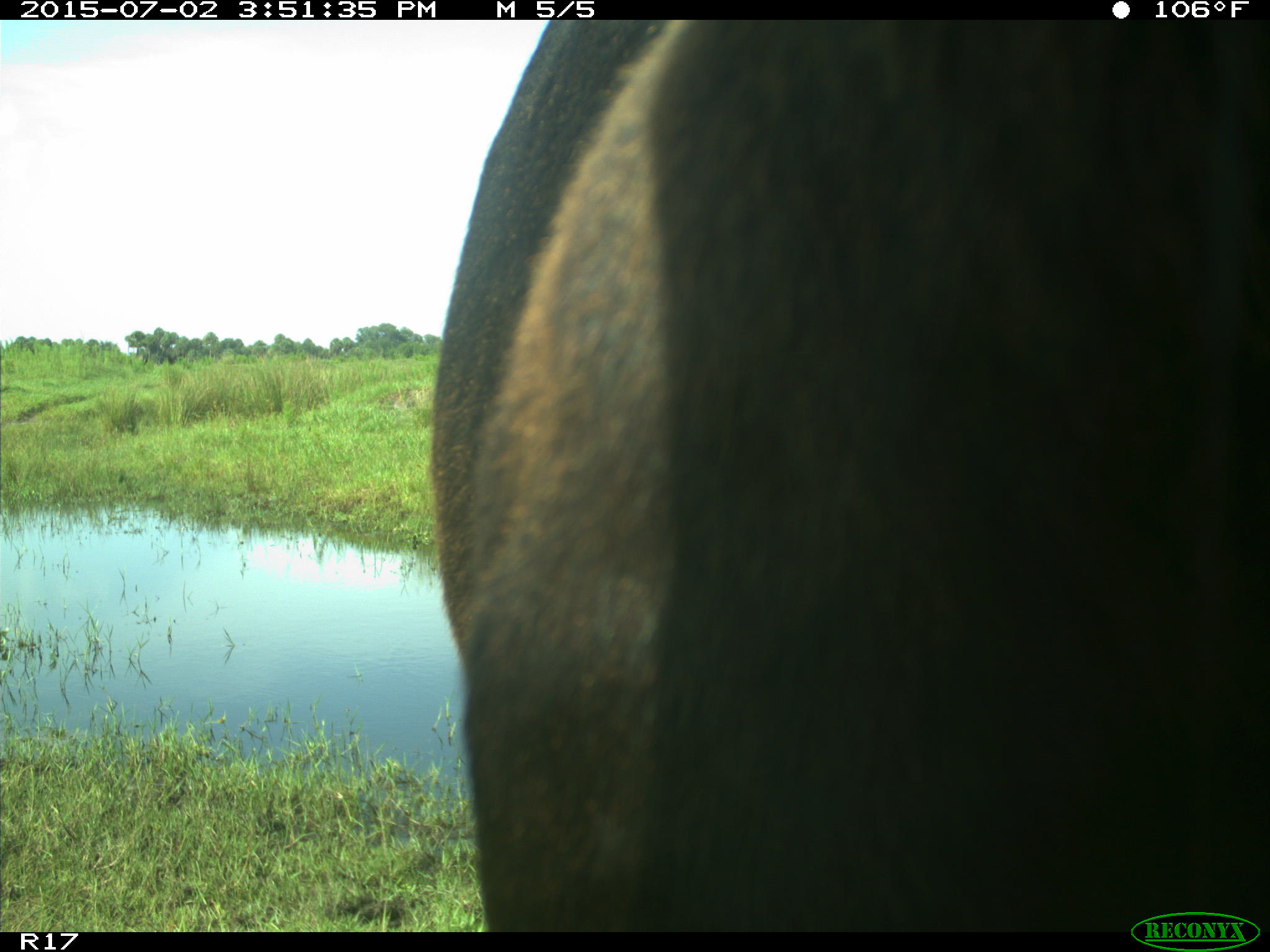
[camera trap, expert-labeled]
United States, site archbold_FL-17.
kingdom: Animalia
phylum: Chordata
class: Mammalia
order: Artiodactyla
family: Bovidae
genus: Bos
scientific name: Bos taurus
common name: domestic cow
Bos taurus (domestic cow).